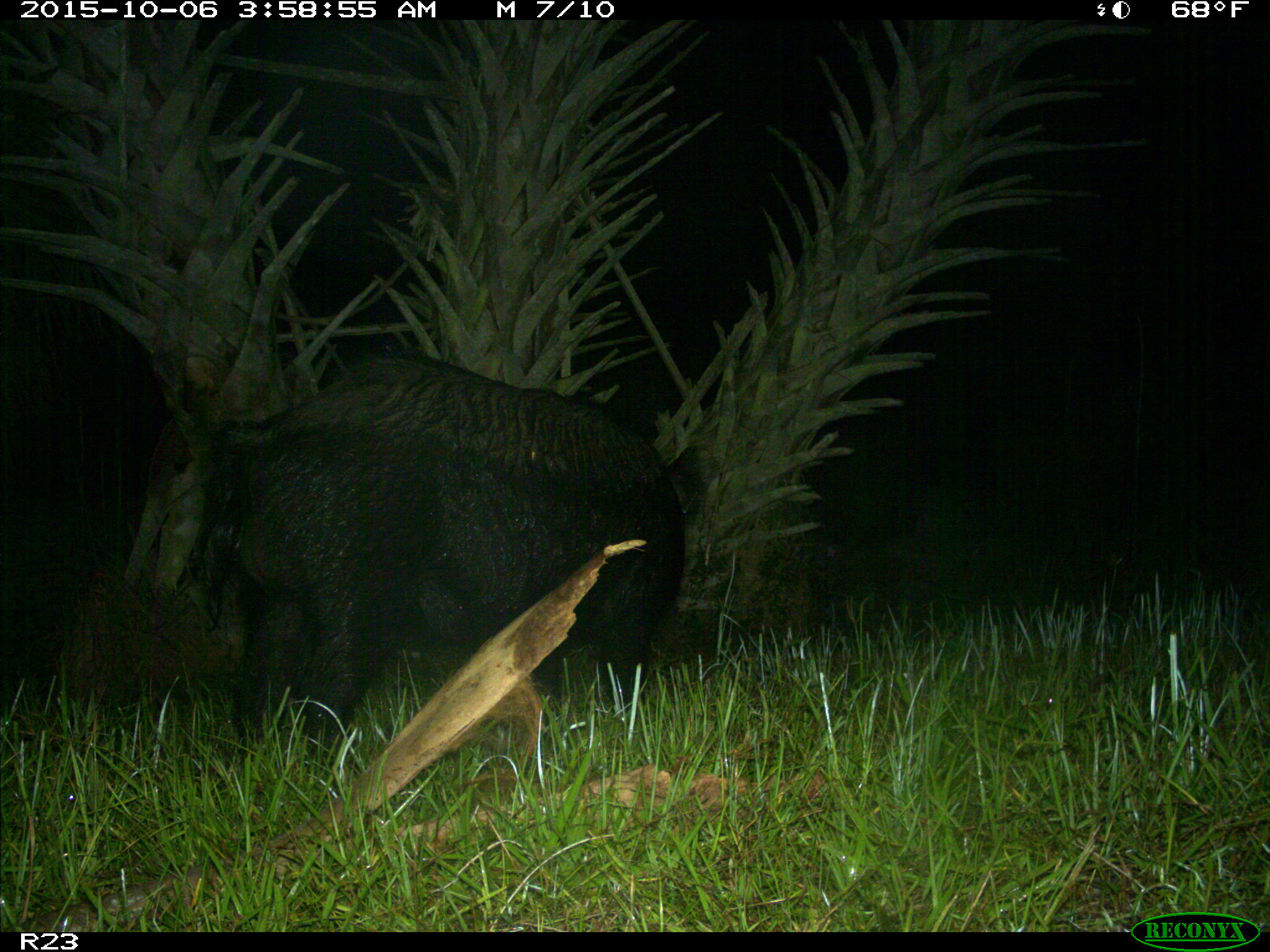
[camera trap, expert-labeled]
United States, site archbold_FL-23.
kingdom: Animalia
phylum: Chordata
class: Mammalia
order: Artiodactyla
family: Suidae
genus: Sus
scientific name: Sus scrofa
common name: wild boar